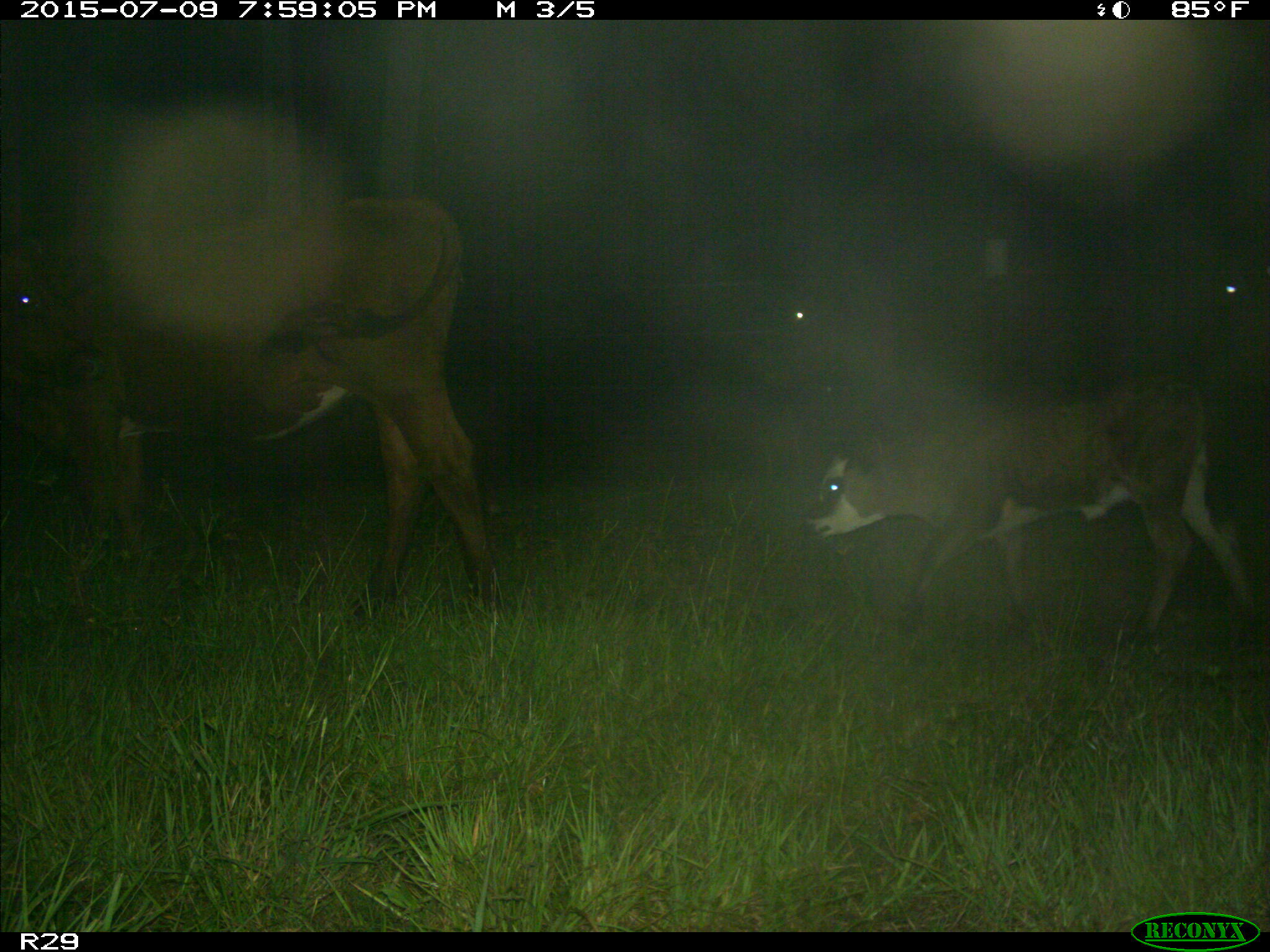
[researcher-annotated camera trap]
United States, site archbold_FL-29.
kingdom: Animalia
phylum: Chordata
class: Mammalia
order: Artiodactyla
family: Bovidae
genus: Bos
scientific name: Bos taurus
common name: domestic cow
Bos taurus (domestic cow).